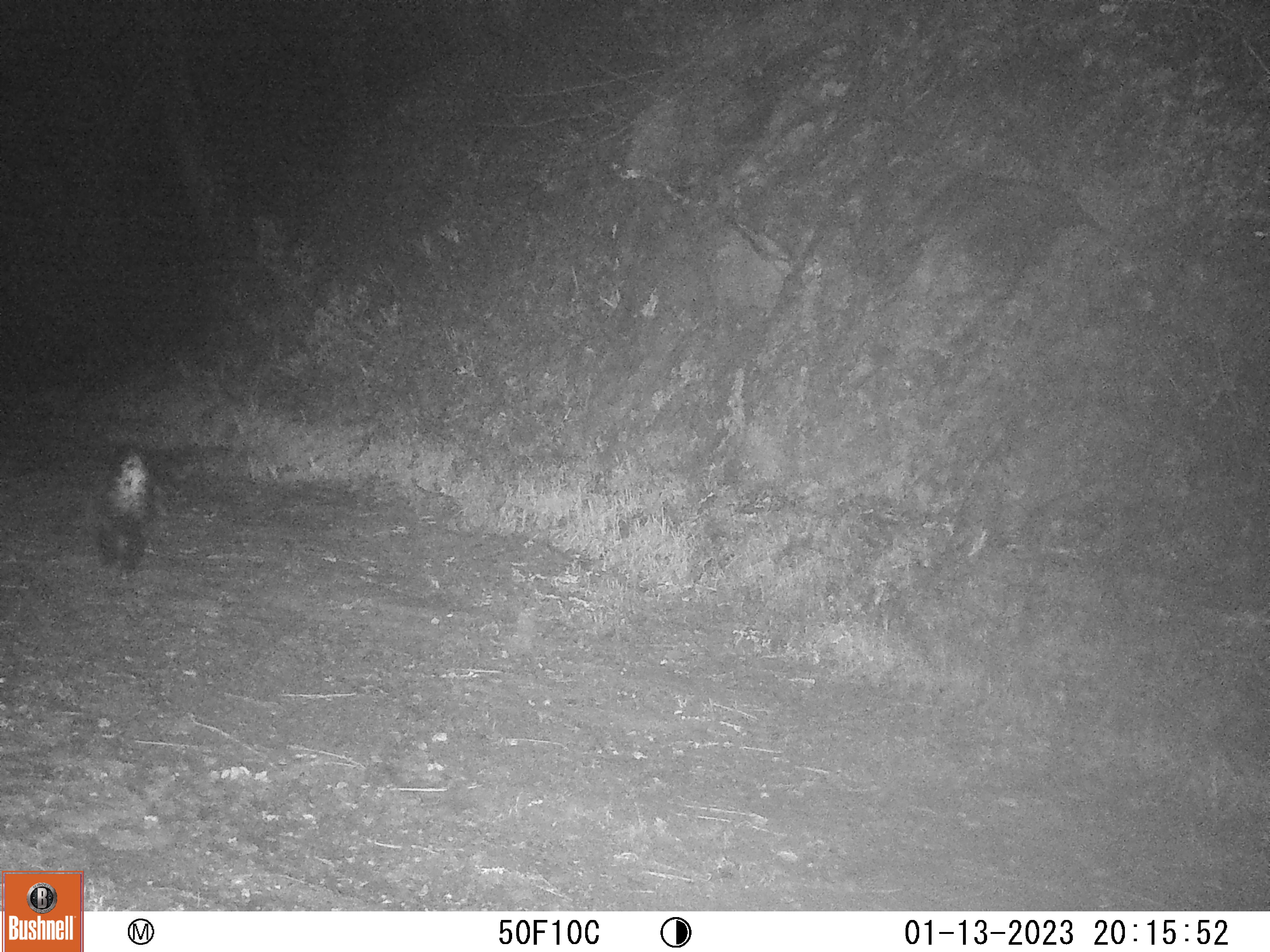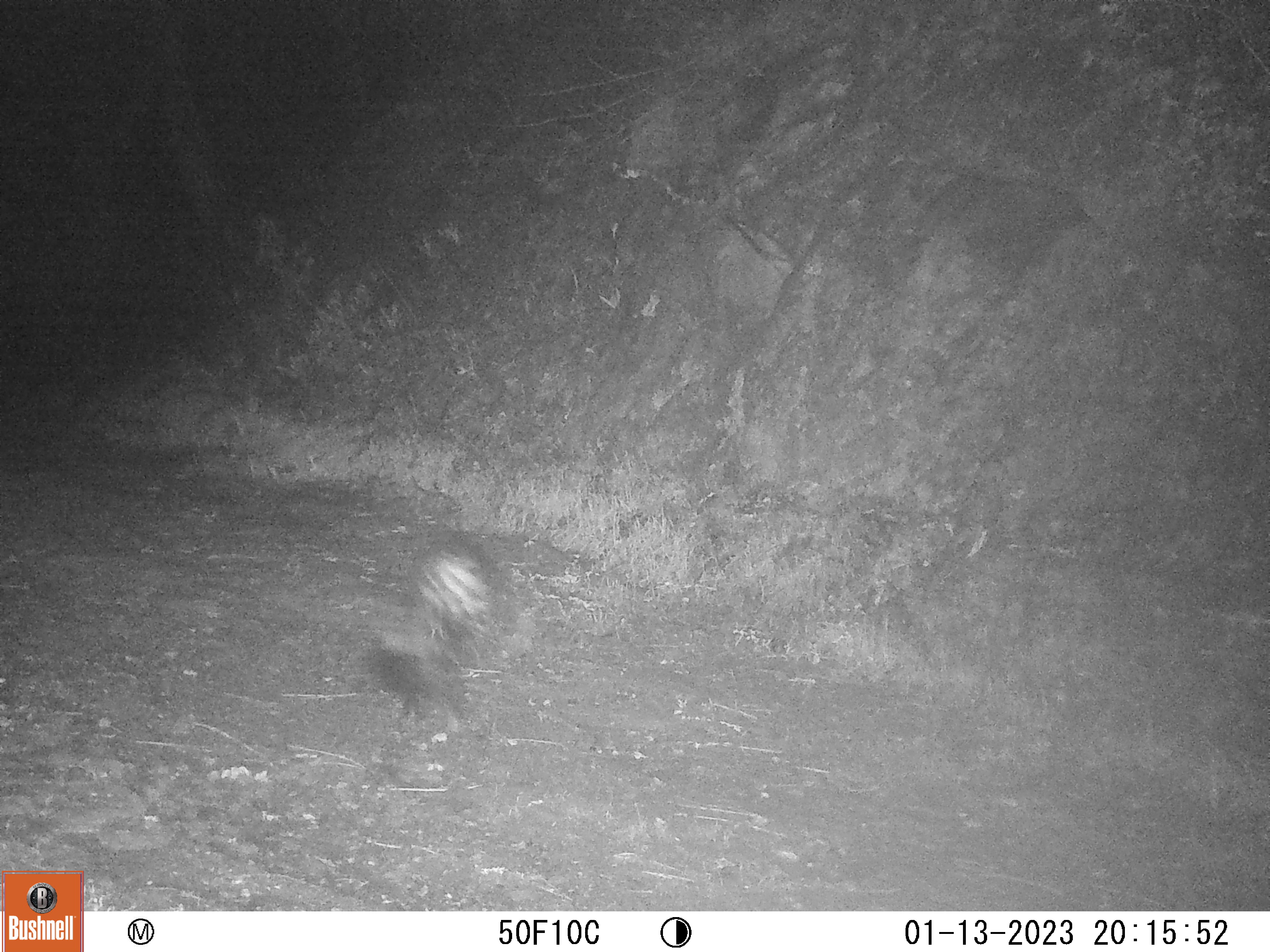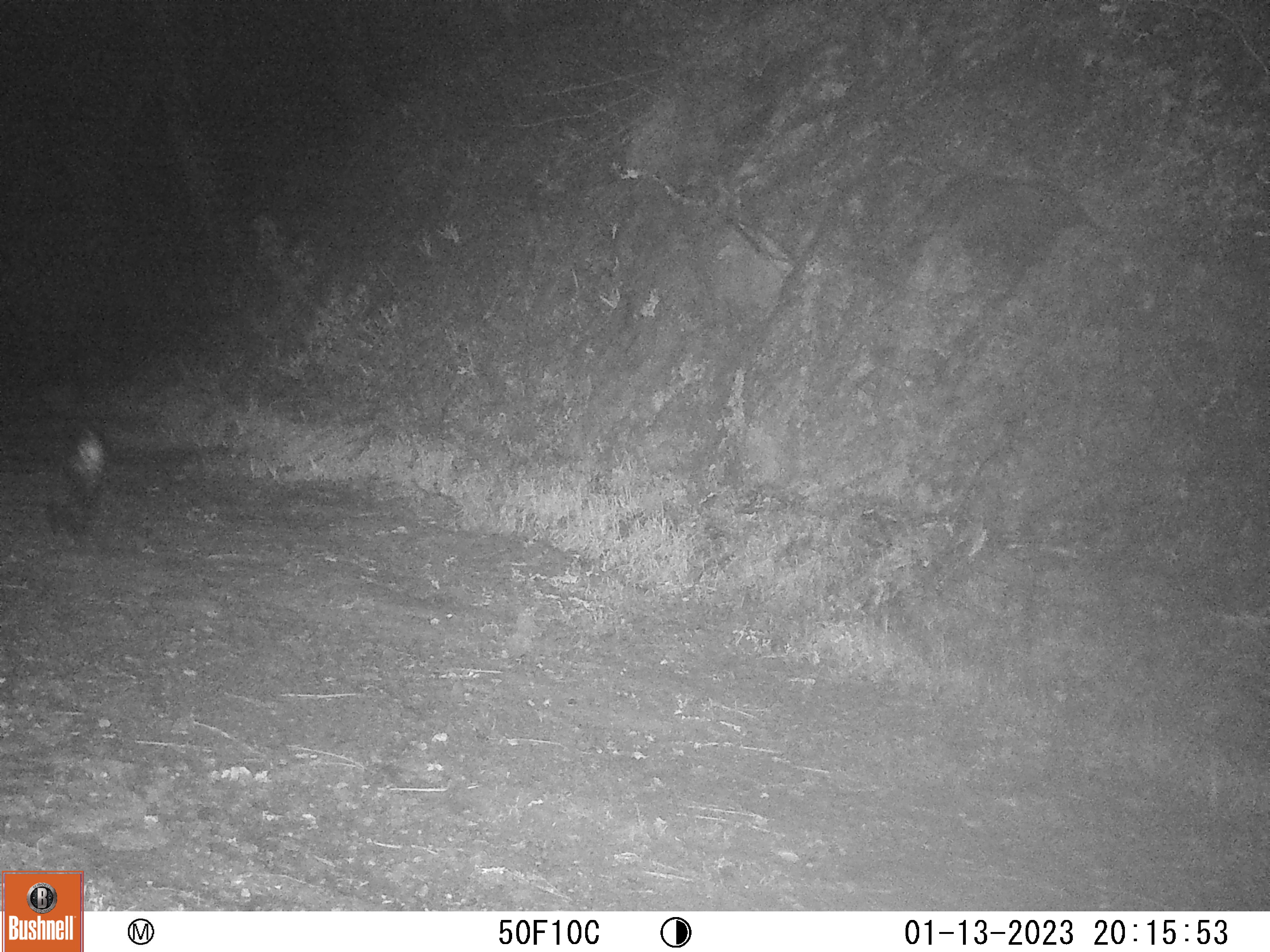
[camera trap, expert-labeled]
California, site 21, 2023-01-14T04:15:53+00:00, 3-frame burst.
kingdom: Animalia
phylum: Chordata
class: Mammalia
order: Carnivora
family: Mephitidae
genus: Mephitis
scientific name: Mephitis mephitis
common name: striped skunk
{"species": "striped skunk (Mephitis mephitis)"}